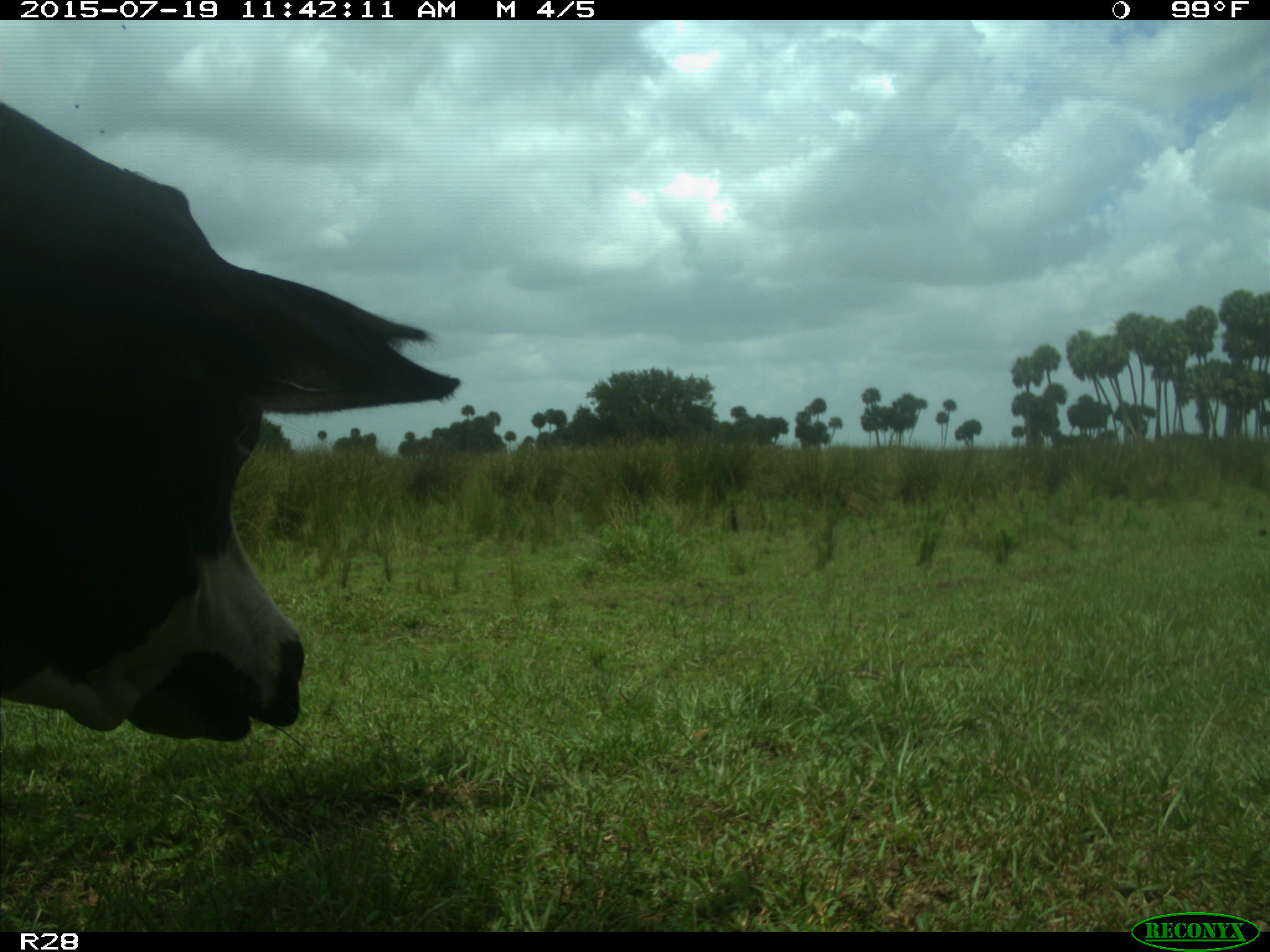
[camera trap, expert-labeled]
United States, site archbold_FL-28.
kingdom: Animalia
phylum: Chordata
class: Mammalia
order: Artiodactyla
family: Bovidae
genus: Bos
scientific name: Bos taurus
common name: domestic cow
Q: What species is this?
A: Bos taurus (domestic cow).